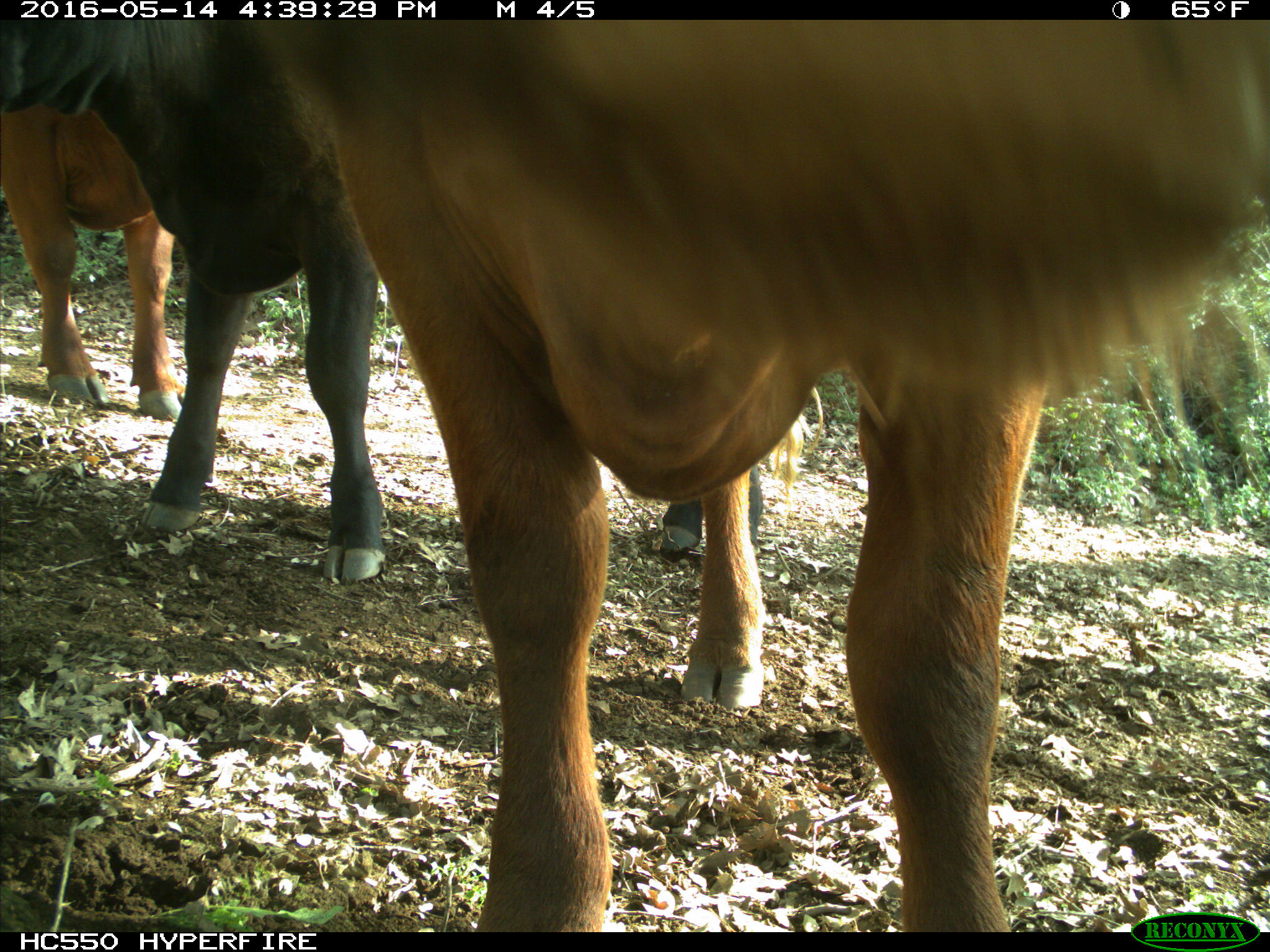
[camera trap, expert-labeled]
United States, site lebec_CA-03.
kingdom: Animalia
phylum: Chordata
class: Mammalia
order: Artiodactyla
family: Bovidae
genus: Bos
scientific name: Bos taurus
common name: domestic cow